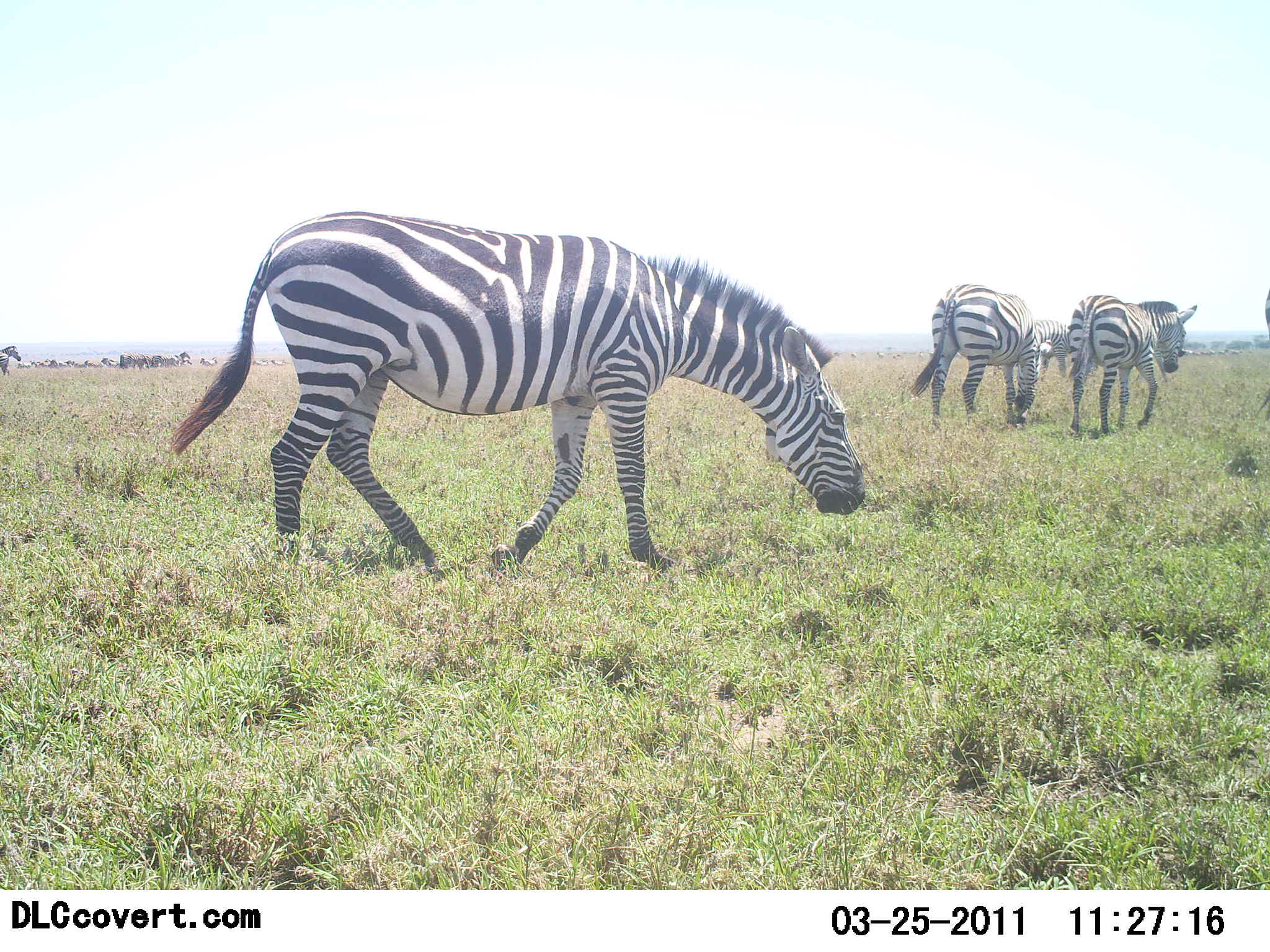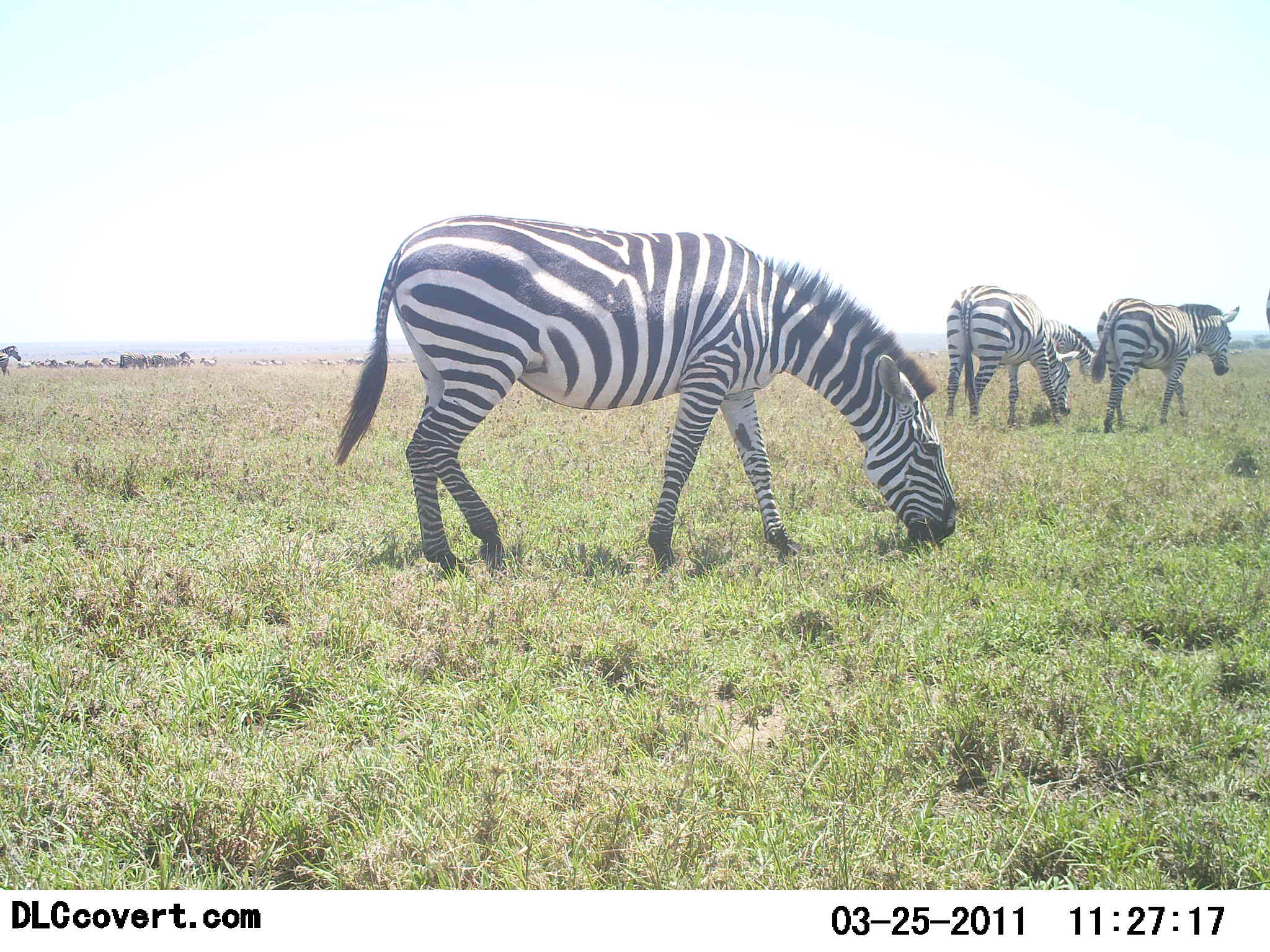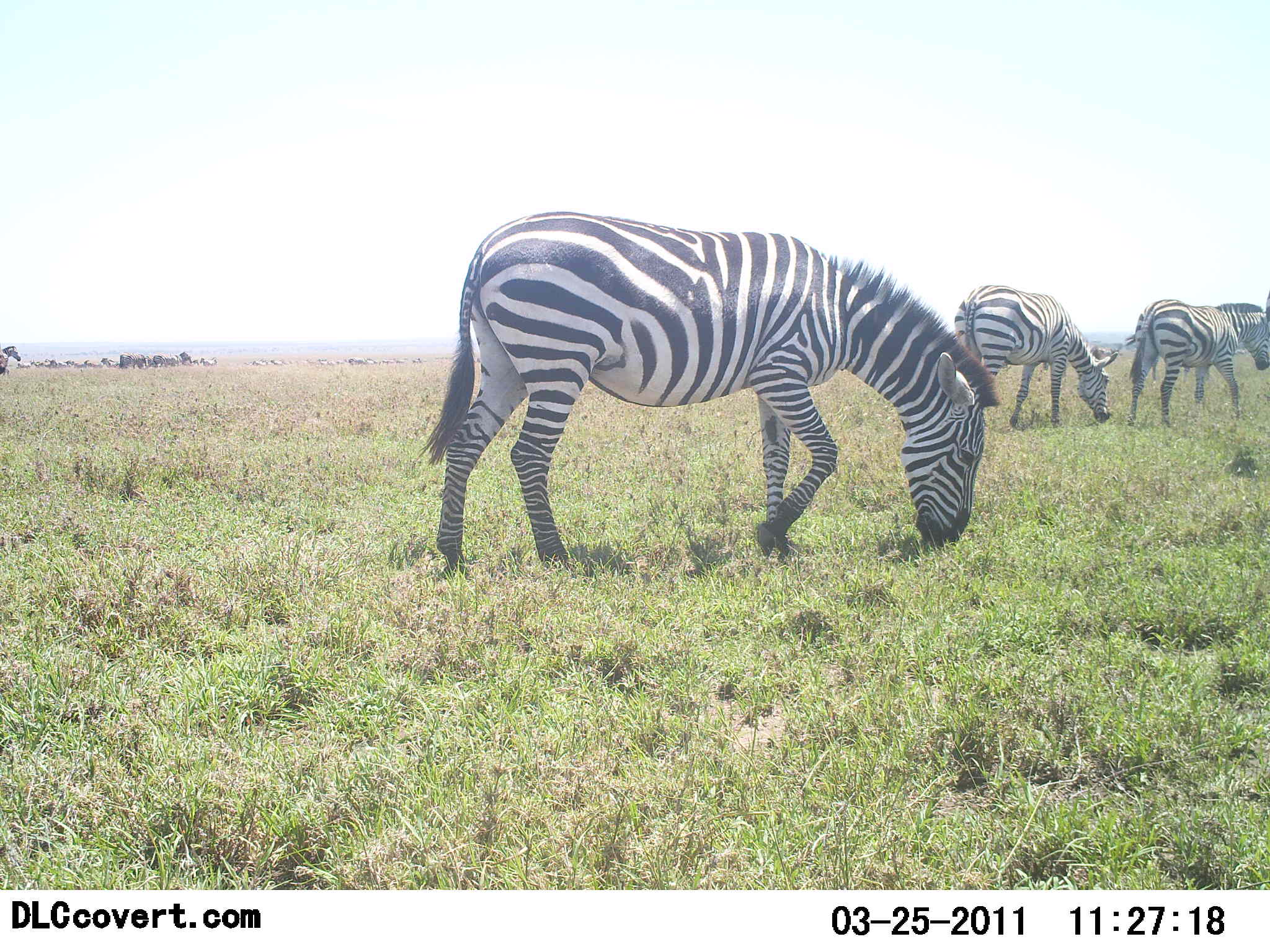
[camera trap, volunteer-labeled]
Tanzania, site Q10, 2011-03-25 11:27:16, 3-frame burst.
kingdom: Animalia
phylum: Chordata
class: Mammalia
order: Perissodactyla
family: Equidae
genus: Equus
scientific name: Equus quagga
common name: plains zebra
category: zebra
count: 4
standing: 24%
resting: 0%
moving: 59%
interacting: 0%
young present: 0%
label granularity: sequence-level